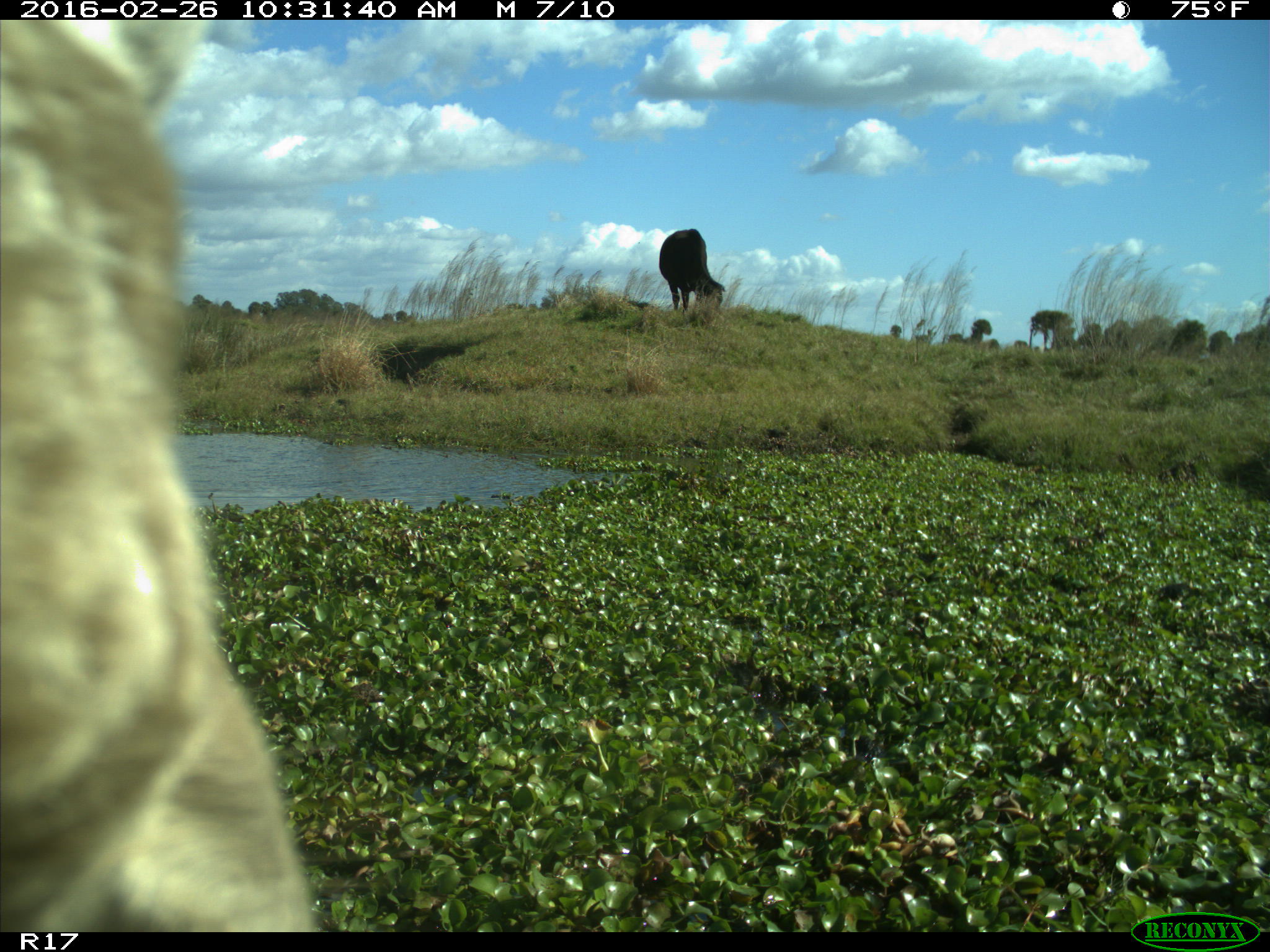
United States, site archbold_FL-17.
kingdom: Animalia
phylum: Chordata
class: Mammalia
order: Artiodactyla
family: Bovidae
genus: Bos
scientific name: Bos taurus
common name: domestic cow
Bos taurus (domestic cow).